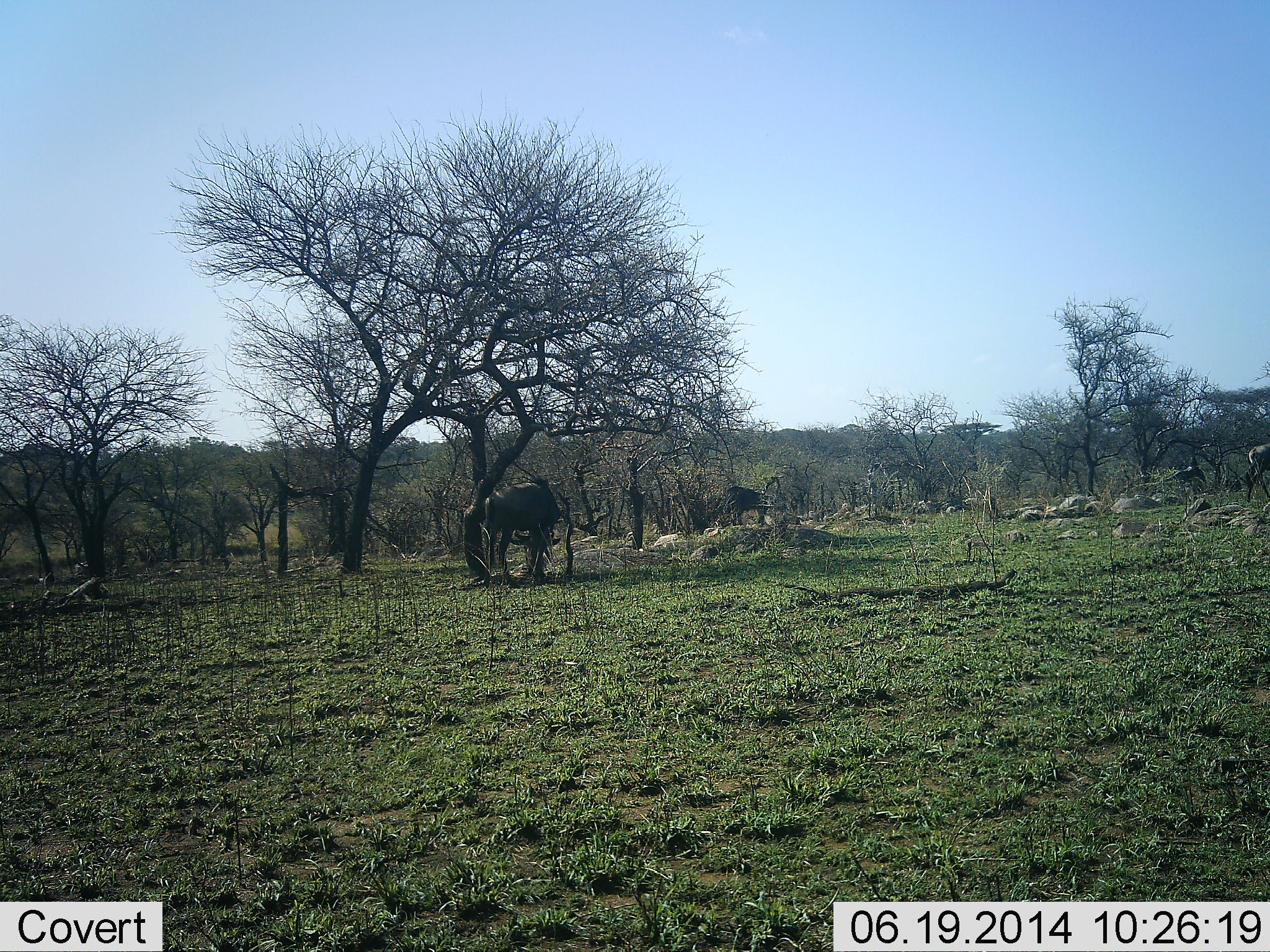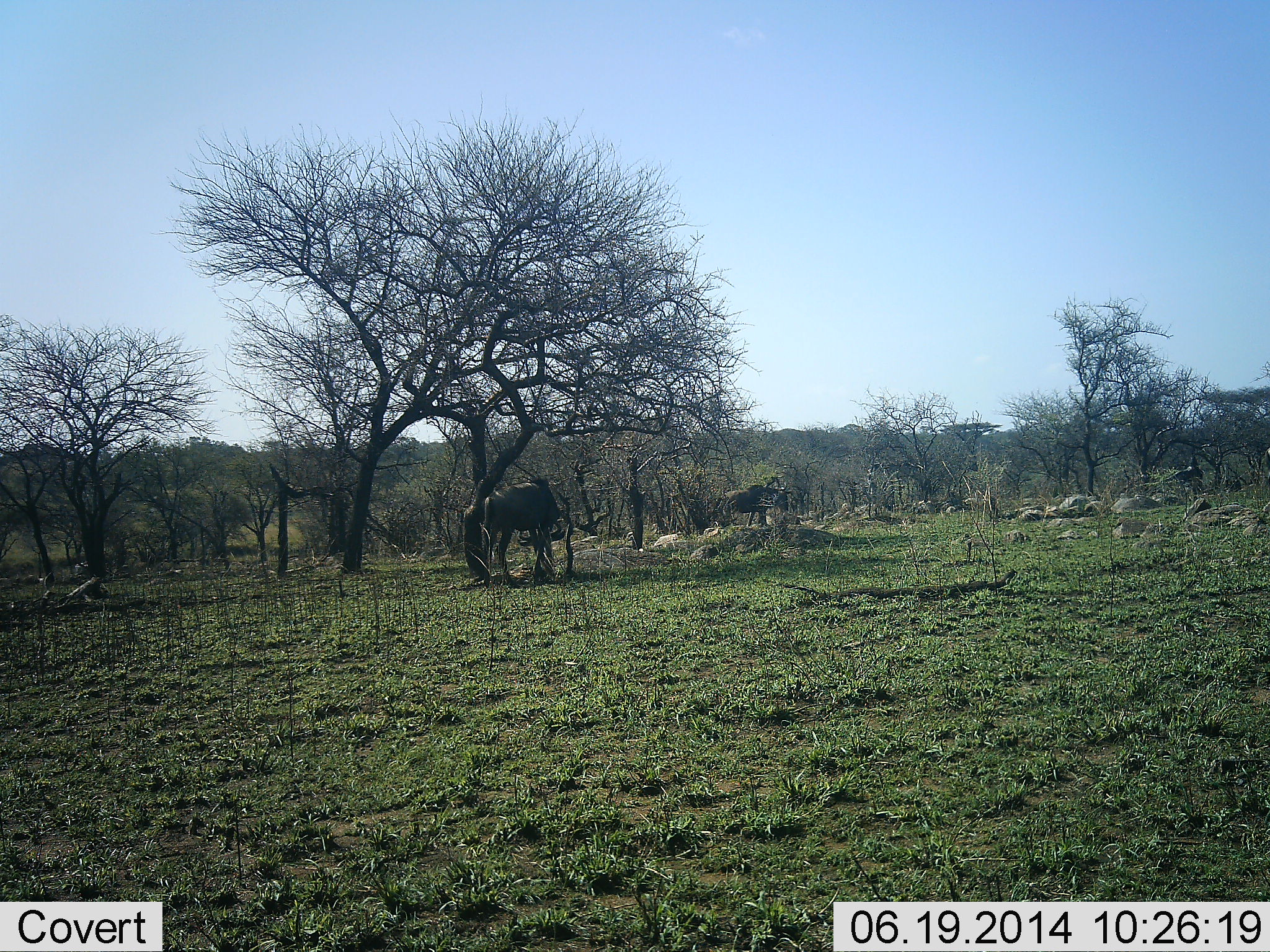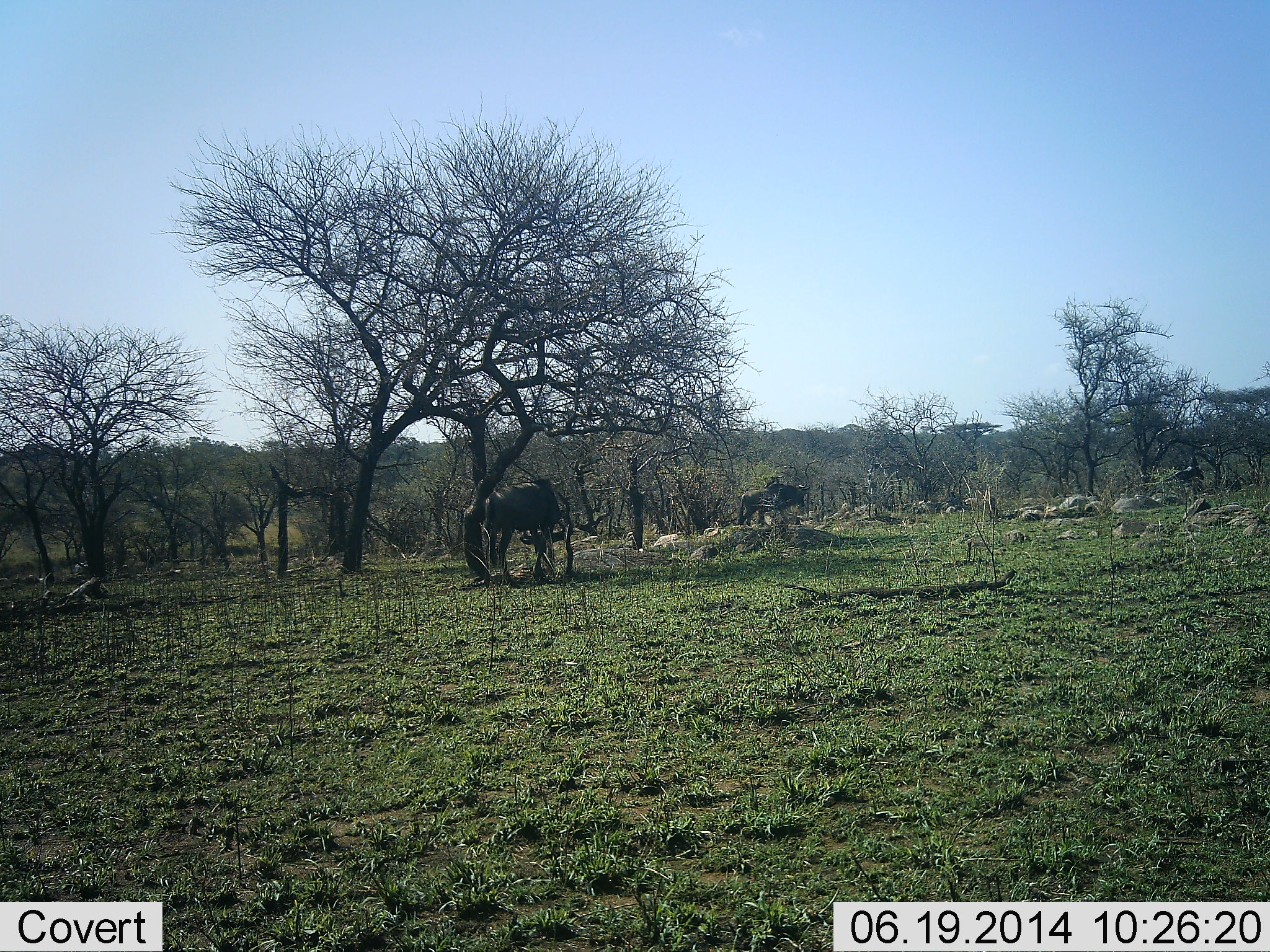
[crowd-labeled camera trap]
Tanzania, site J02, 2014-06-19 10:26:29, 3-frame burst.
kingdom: Animalia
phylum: Chordata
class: Mammalia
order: Artiodactyla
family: Bovidae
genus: Connochaetes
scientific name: Connochaetes taurinus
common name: blue wildebeest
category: wildebeest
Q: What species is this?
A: Wildebeest (blue wildebeest) (Connochaetes taurinus).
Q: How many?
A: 3.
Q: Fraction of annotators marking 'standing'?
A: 50%.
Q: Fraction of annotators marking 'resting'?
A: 0%.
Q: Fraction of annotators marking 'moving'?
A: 80%.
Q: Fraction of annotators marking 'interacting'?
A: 0%.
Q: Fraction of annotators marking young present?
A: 0%.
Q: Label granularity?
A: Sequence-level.